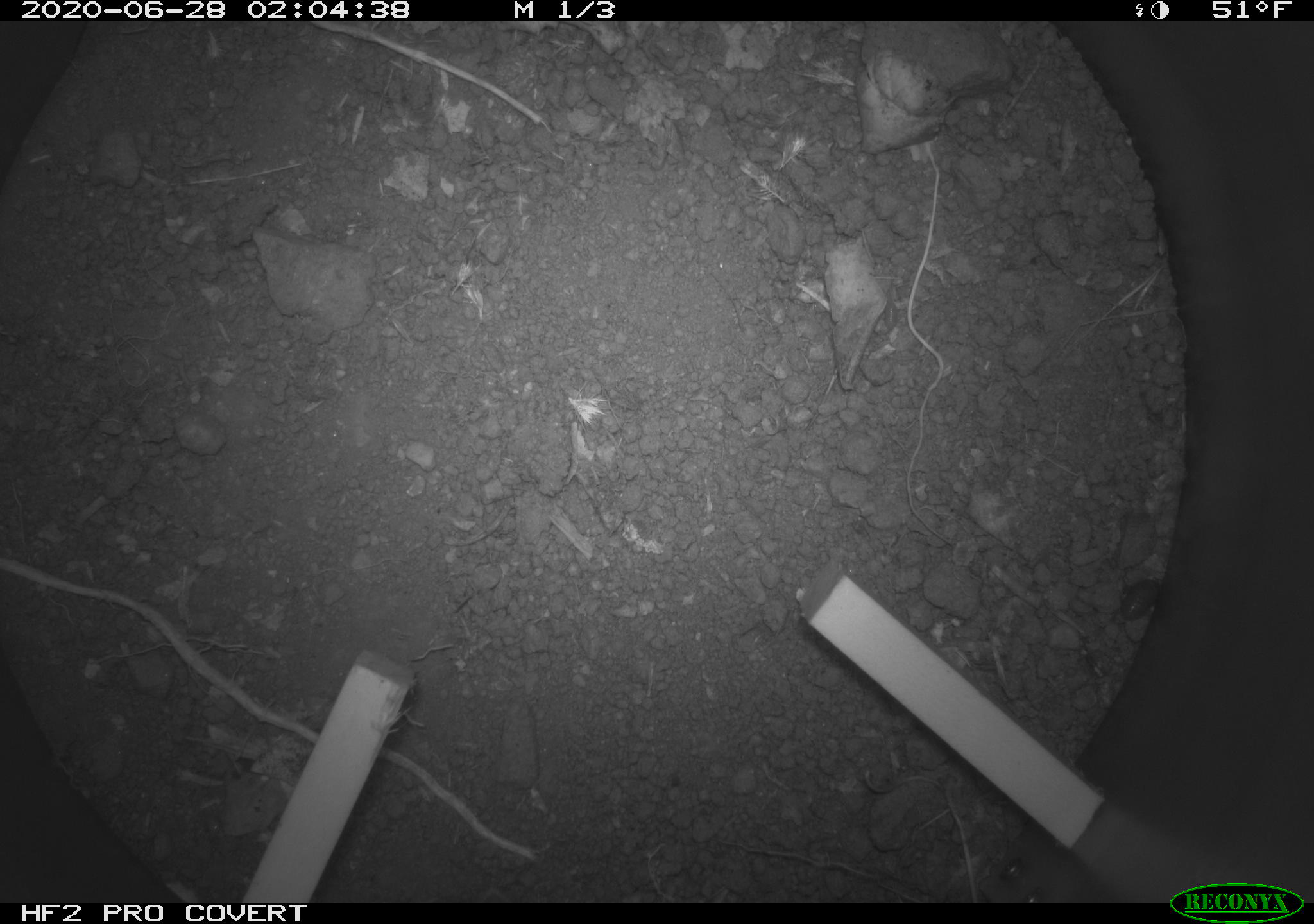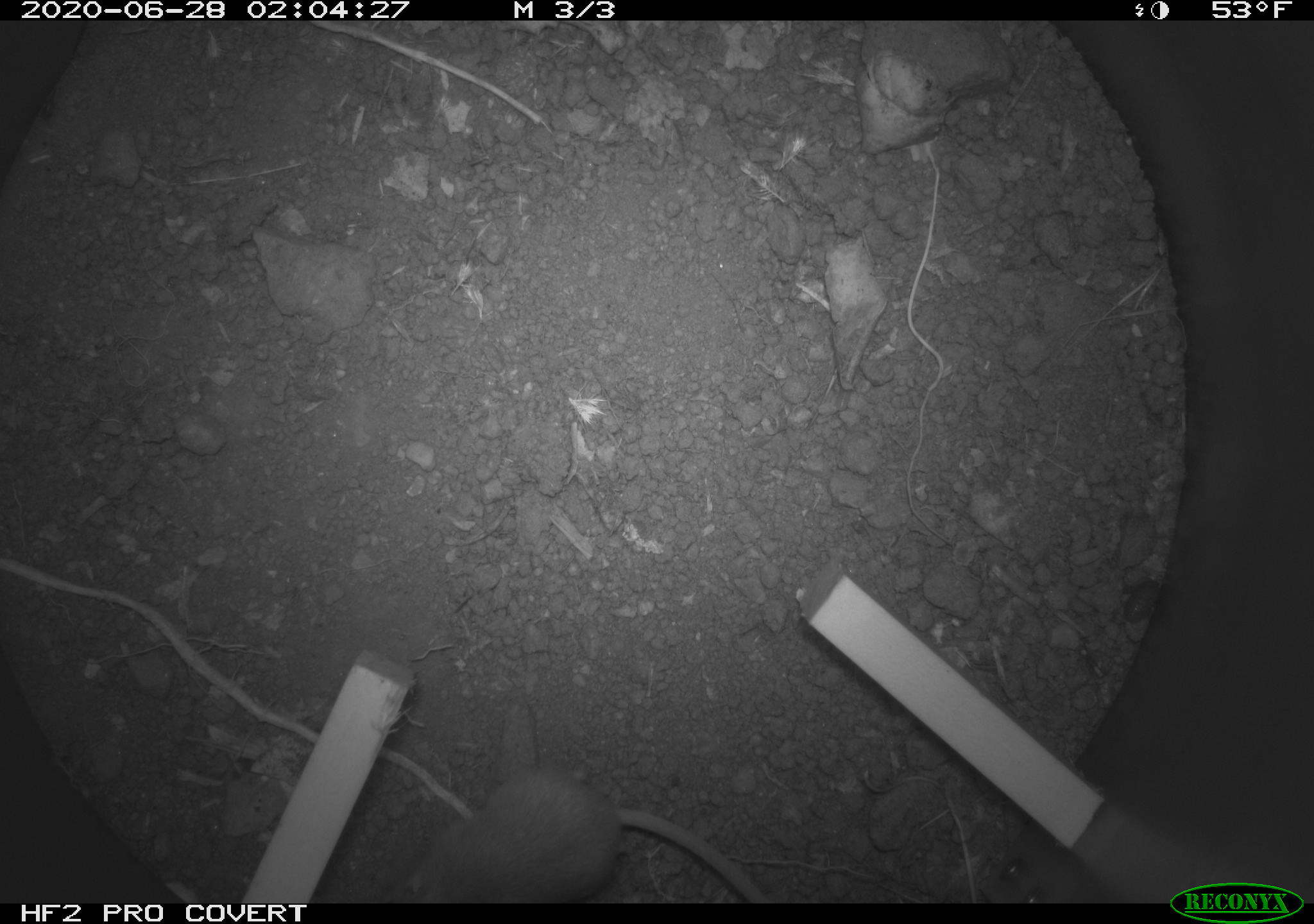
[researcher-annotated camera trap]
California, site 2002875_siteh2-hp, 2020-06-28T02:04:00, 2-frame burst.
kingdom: Animalia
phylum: Chordata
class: Mammalia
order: Rodentia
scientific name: Rodentia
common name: rodent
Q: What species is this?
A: Rodent (Rodentia).